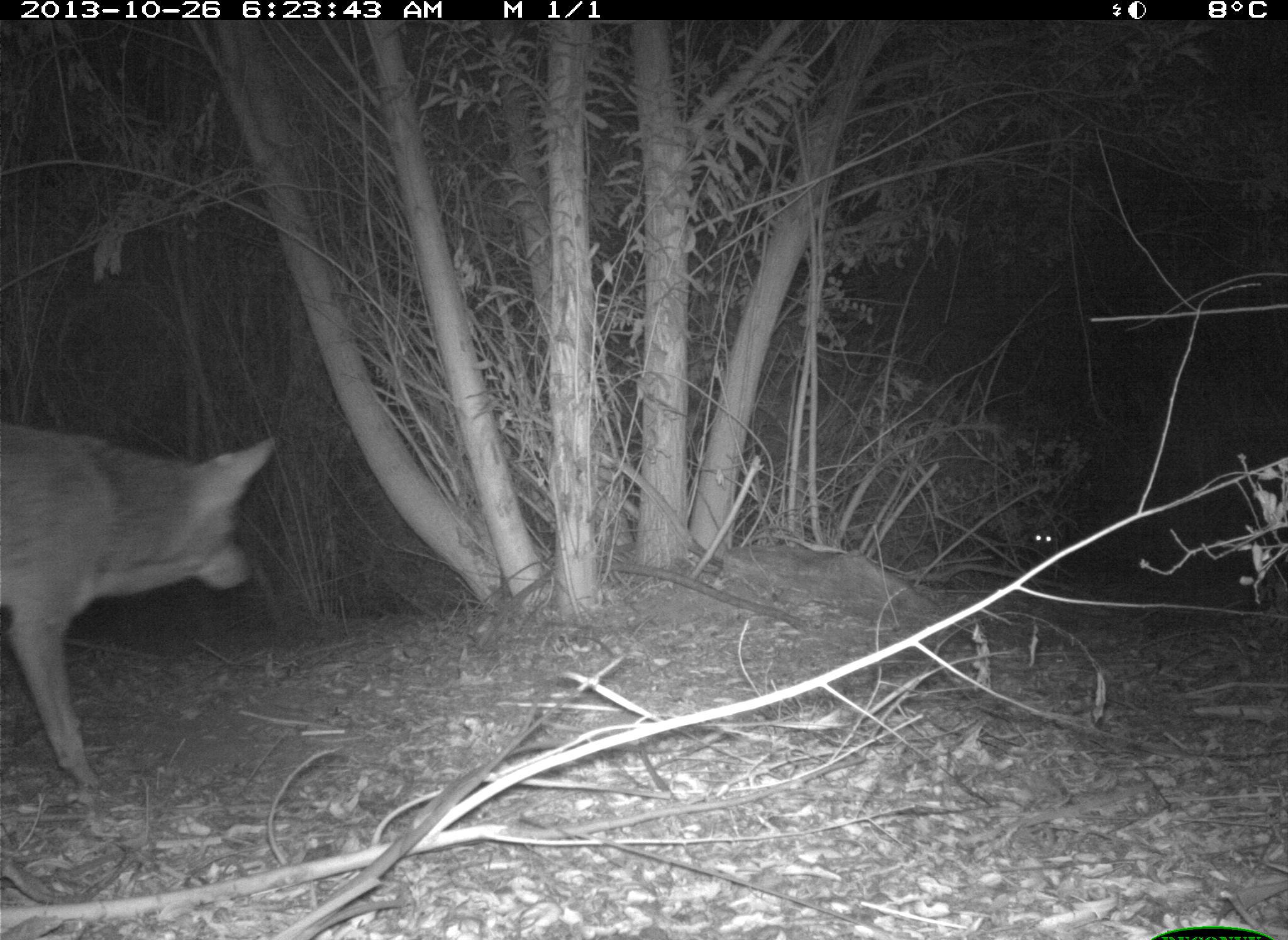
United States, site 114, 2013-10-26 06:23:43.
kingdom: Animalia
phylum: Chordata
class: Mammalia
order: Carnivora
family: Canidae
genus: Canis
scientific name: Canis latrans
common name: coyote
Coyote (Canis latrans).